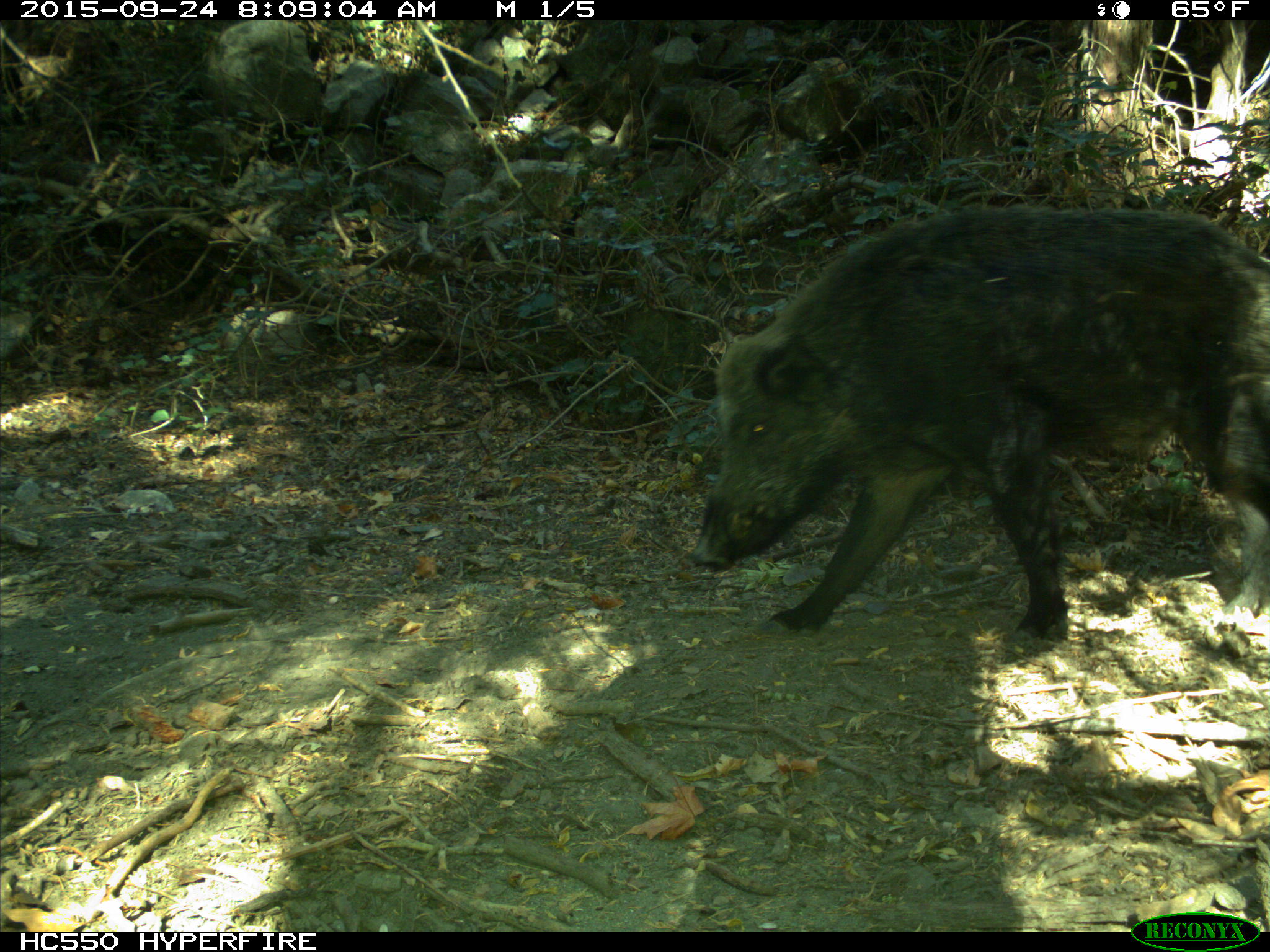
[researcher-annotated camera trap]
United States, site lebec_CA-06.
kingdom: Animalia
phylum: Chordata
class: Mammalia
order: Artiodactyla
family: Suidae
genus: Sus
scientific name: Sus scrofa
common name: wild boar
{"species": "Sus scrofa (wild boar)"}